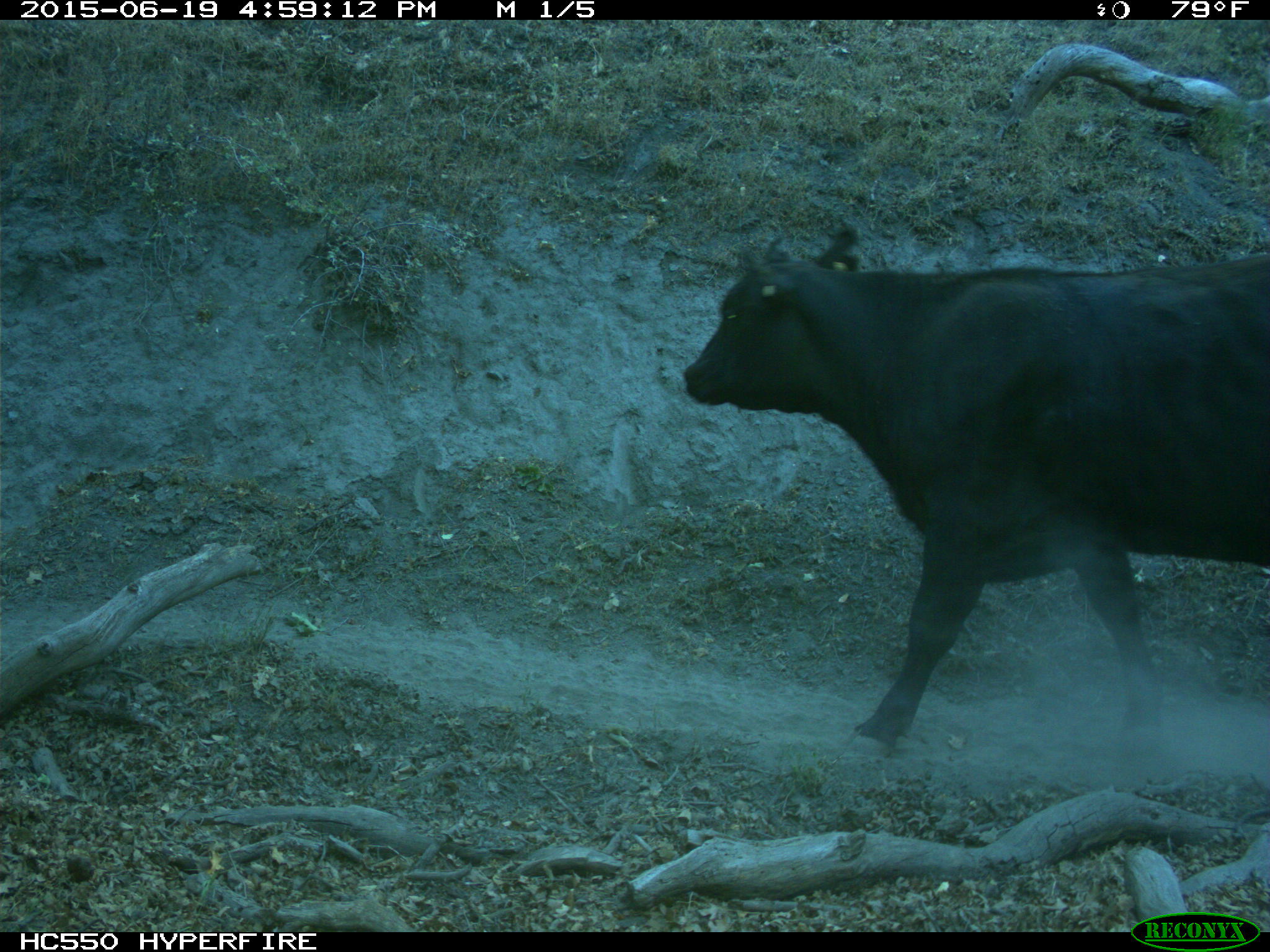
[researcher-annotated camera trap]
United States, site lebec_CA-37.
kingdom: Animalia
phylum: Chordata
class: Mammalia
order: Artiodactyla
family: Bovidae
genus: Bos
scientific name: Bos taurus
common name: domestic cow